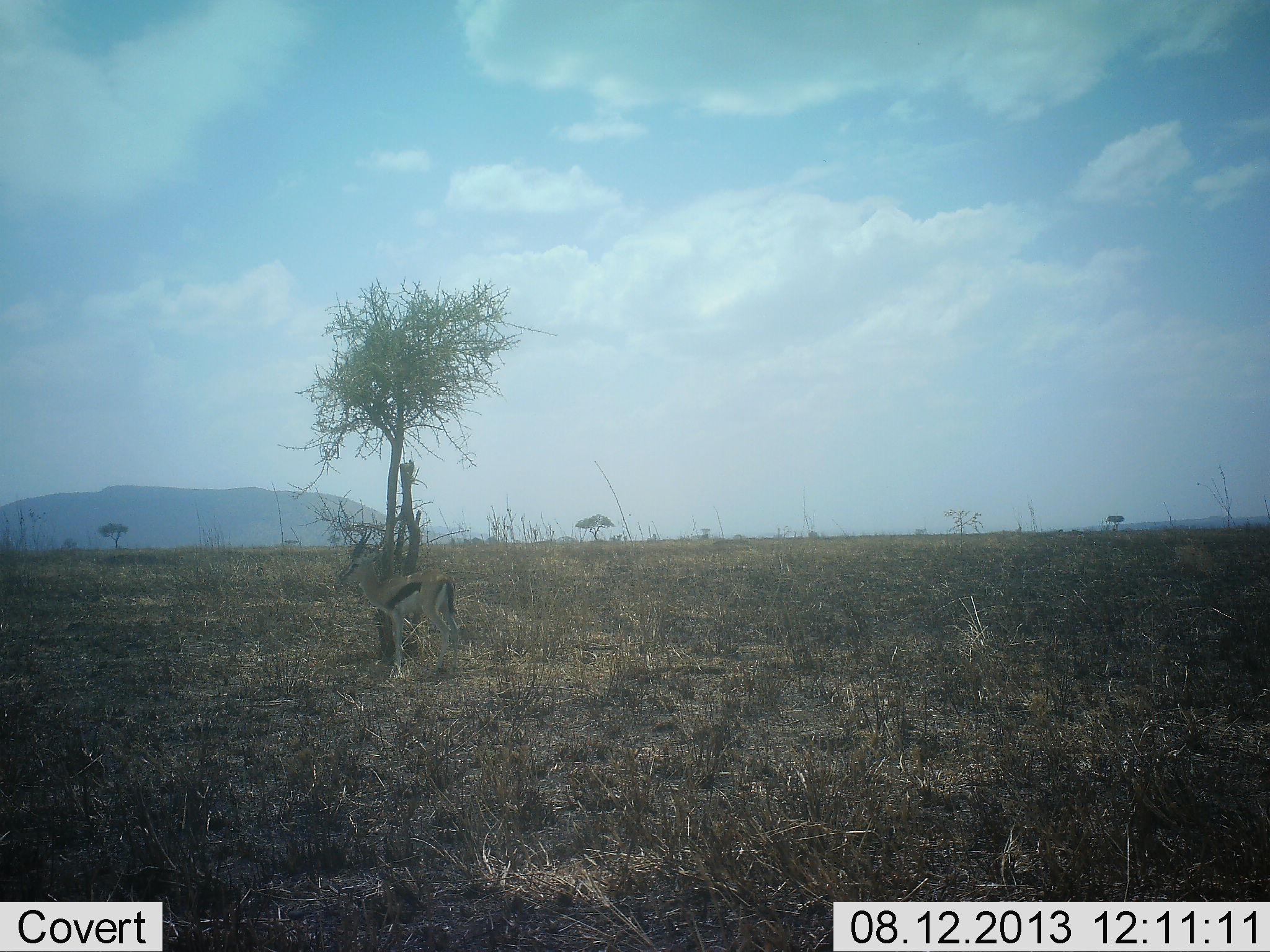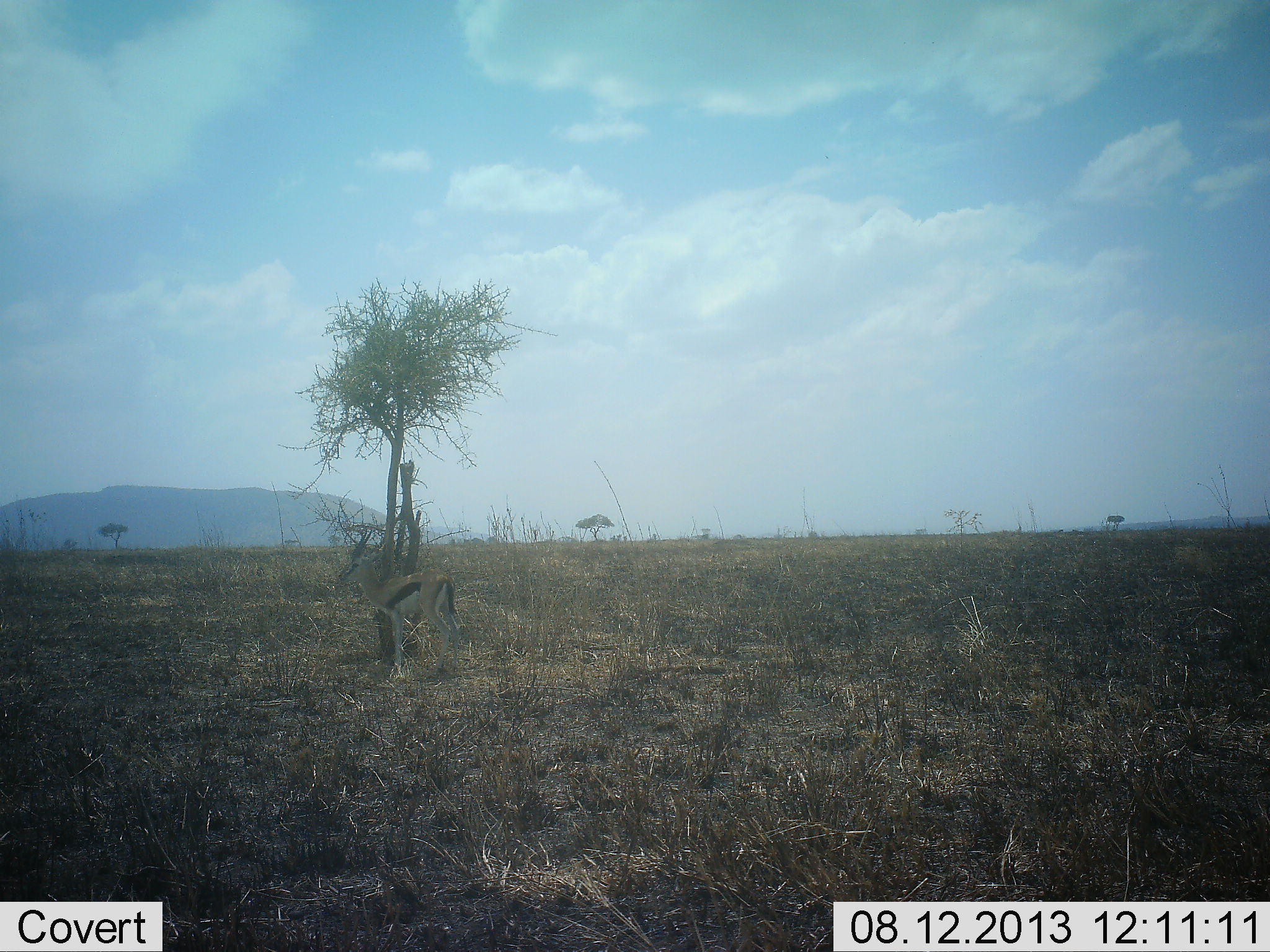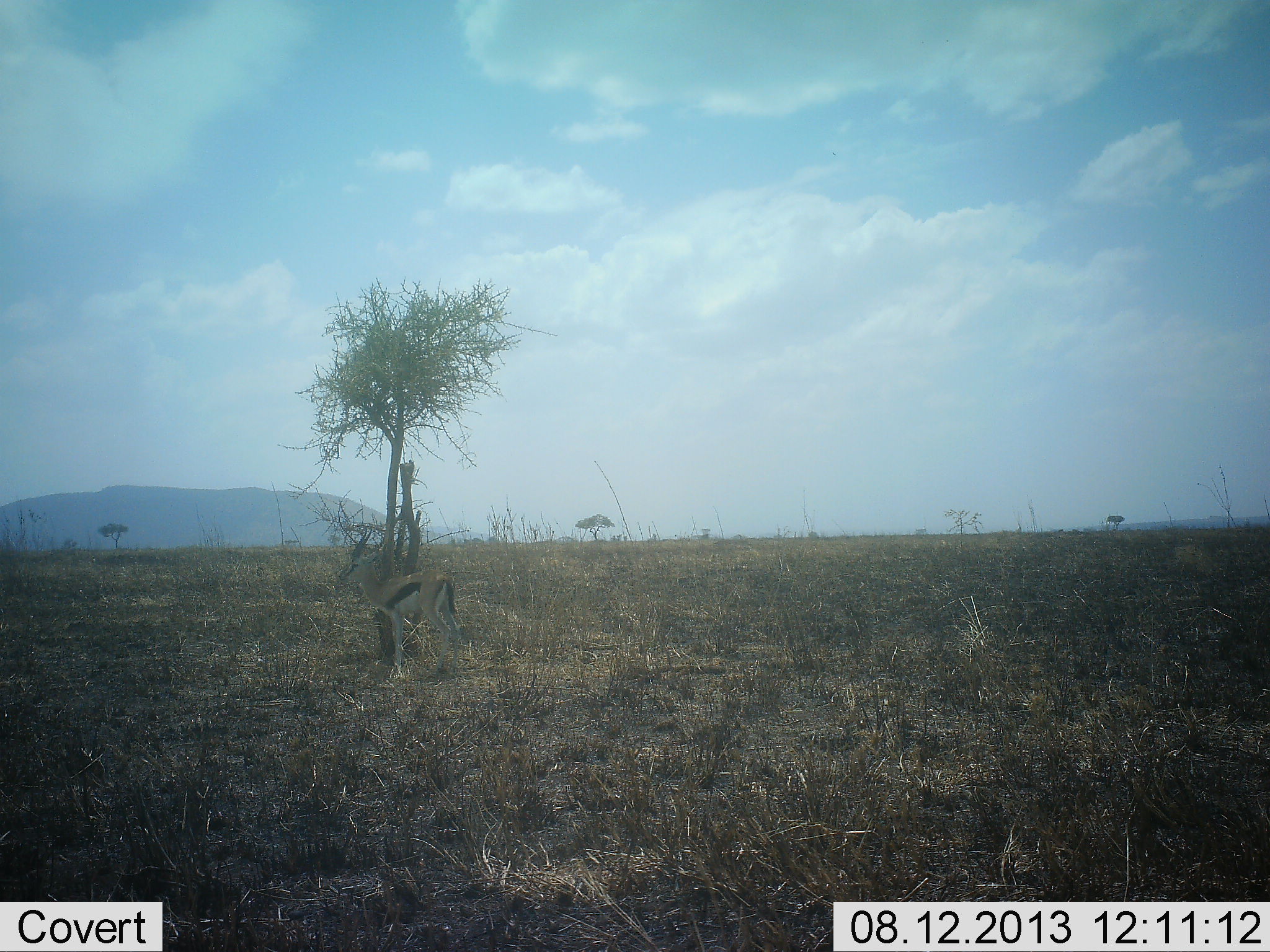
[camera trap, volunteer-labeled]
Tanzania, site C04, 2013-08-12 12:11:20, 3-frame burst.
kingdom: Animalia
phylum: Chordata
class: Mammalia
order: Artiodactyla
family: Bovidae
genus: Eudorcas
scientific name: Eudorcas thomsonii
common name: thomson's gazelle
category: gazellethomsons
Gazellethomsons (thomson's gazelle) (Eudorcas thomsonii), count 1. Behavior (volunteer vote fractions): standing 75%, resting 8%, moving 0%, interacting 0%. Young present (vote fraction): 0%. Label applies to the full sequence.